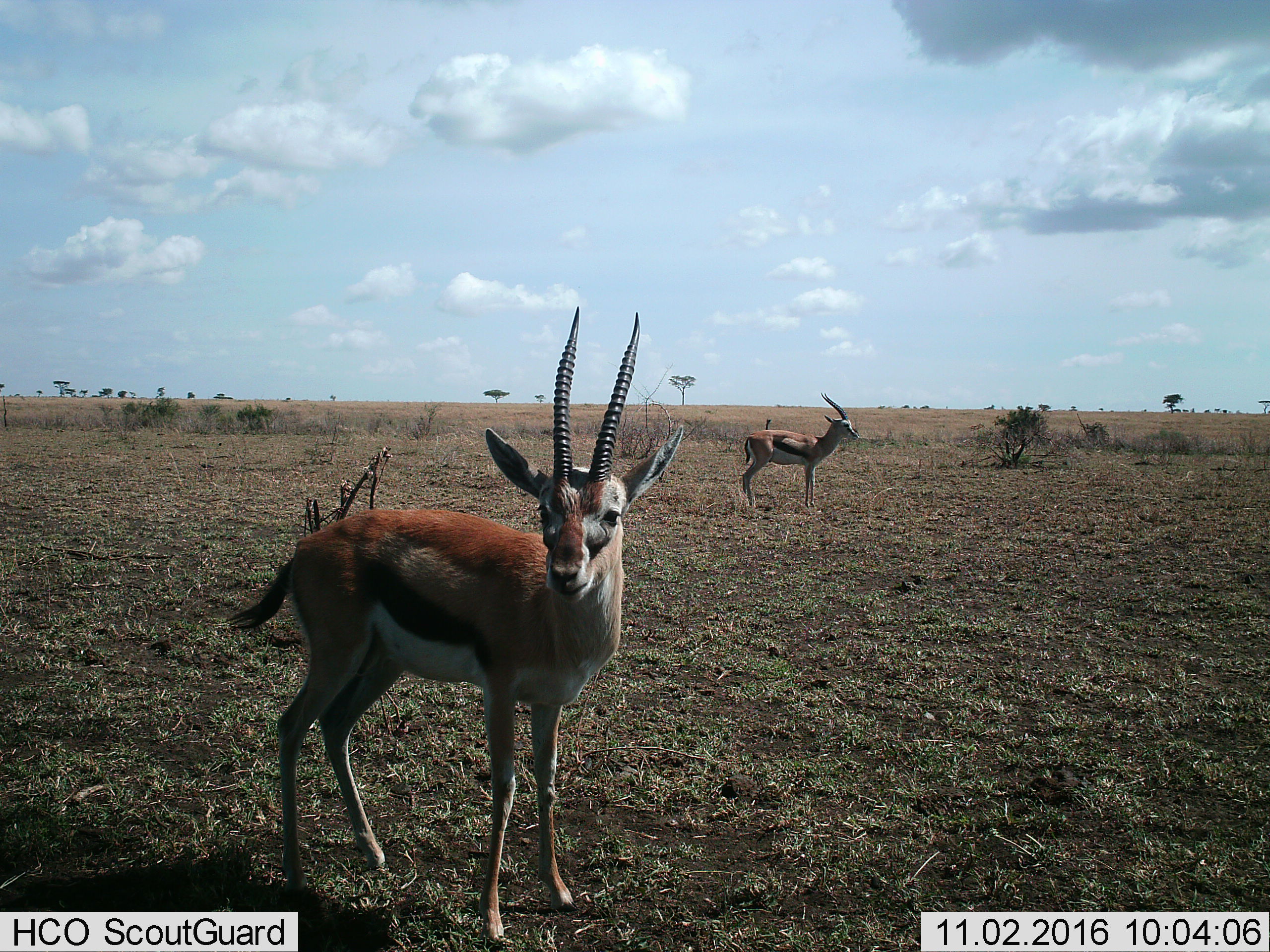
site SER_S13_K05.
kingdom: Animalia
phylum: Chordata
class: Mammalia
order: Artiodactyla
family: Bovidae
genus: Eudorcas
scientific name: Eudorcas thomsonii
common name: thomson's gazelle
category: gazellethomsons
Gazellethomsons (thomson's gazelle) (Eudorcas thomsonii), count 2. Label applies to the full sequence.